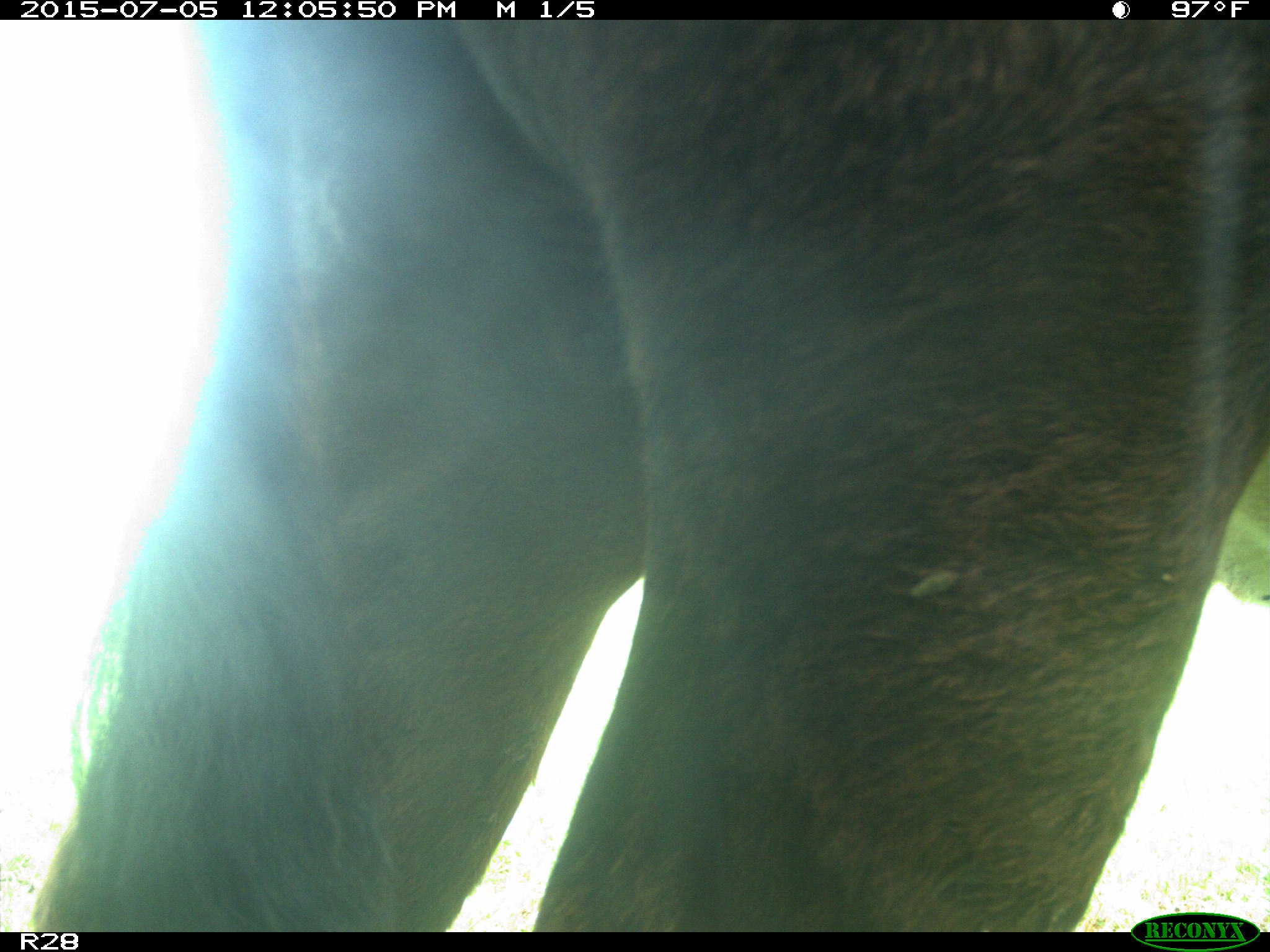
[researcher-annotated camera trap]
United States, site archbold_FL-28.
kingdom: Animalia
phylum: Chordata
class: Mammalia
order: Artiodactyla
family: Bovidae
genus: Bos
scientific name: Bos taurus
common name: domestic cow